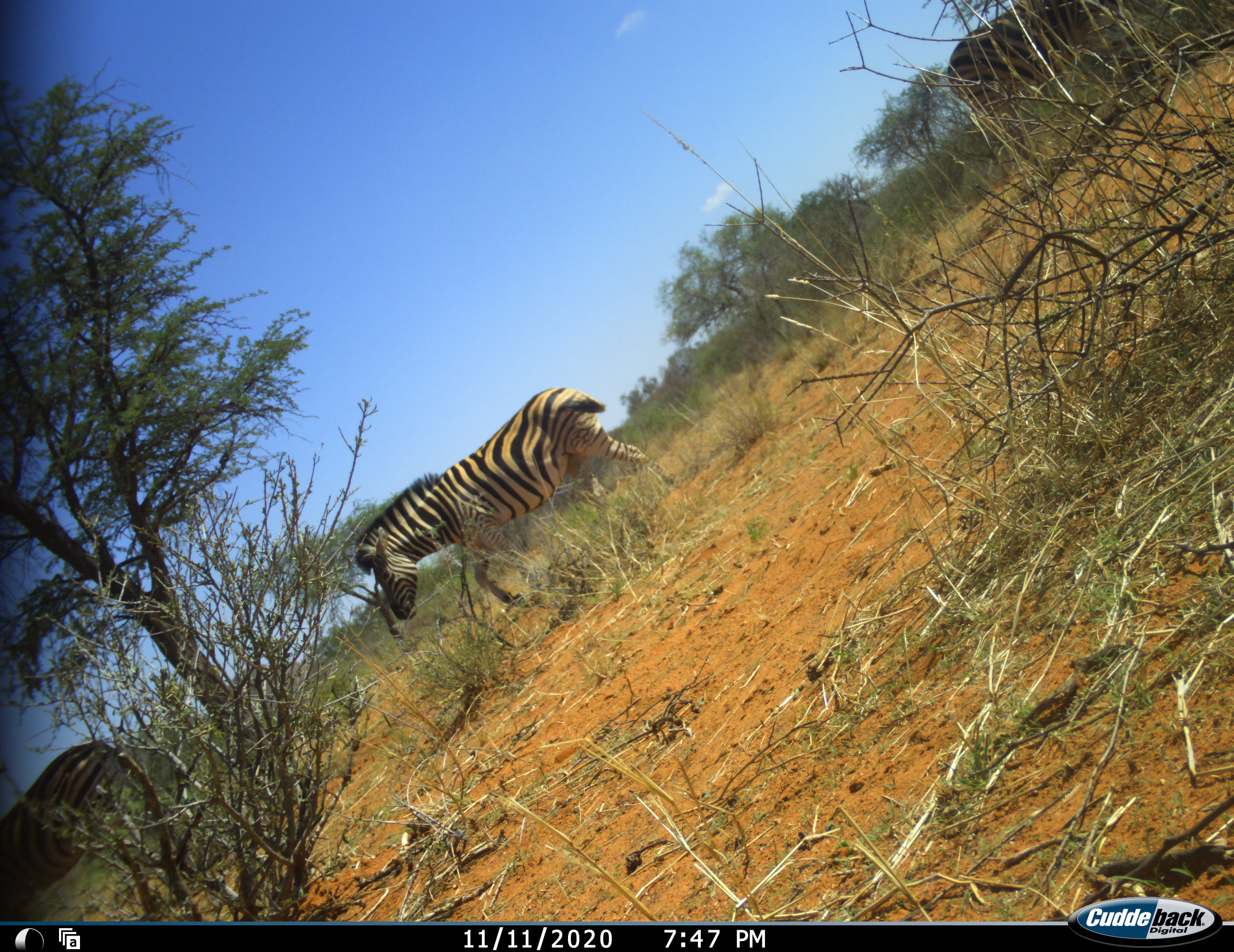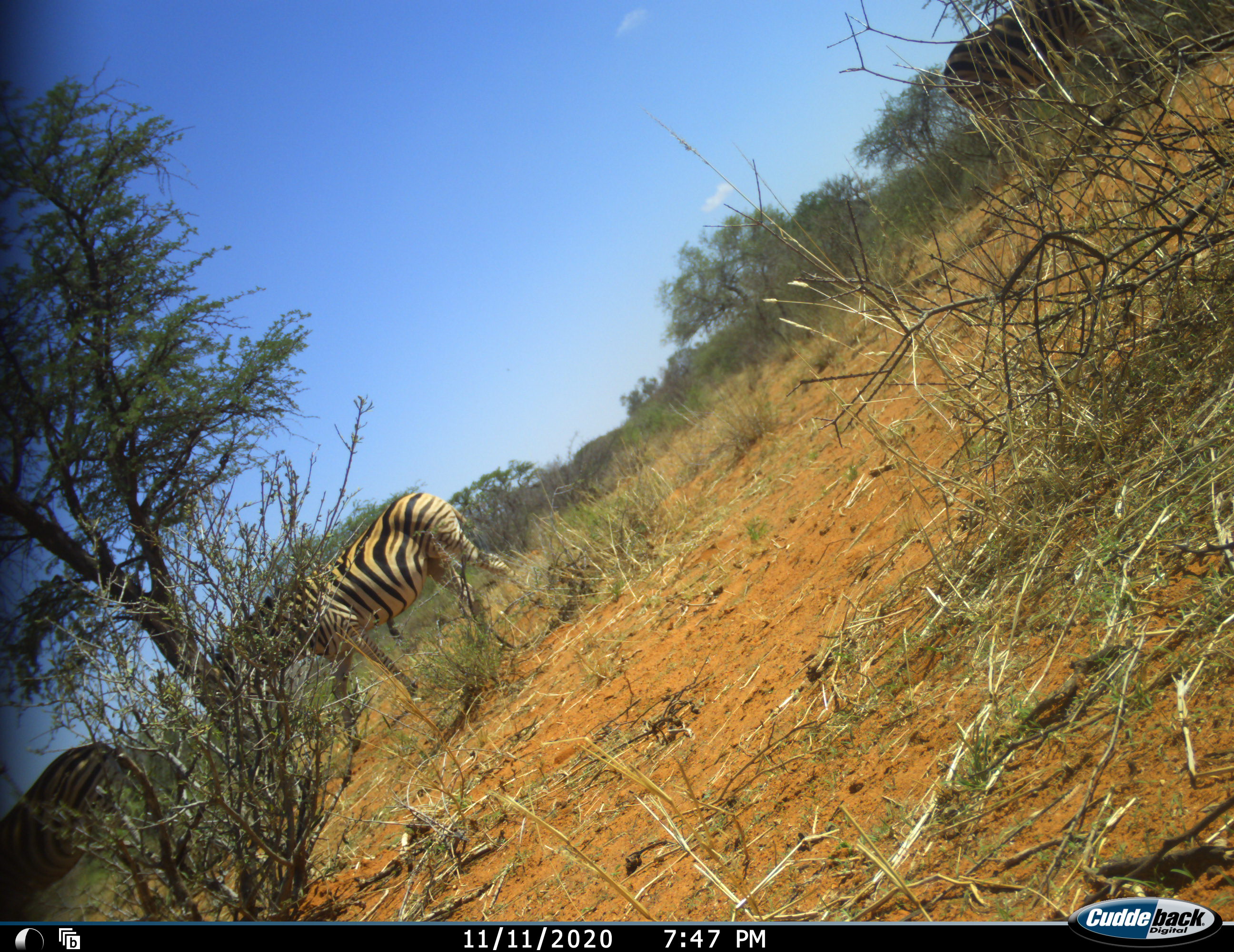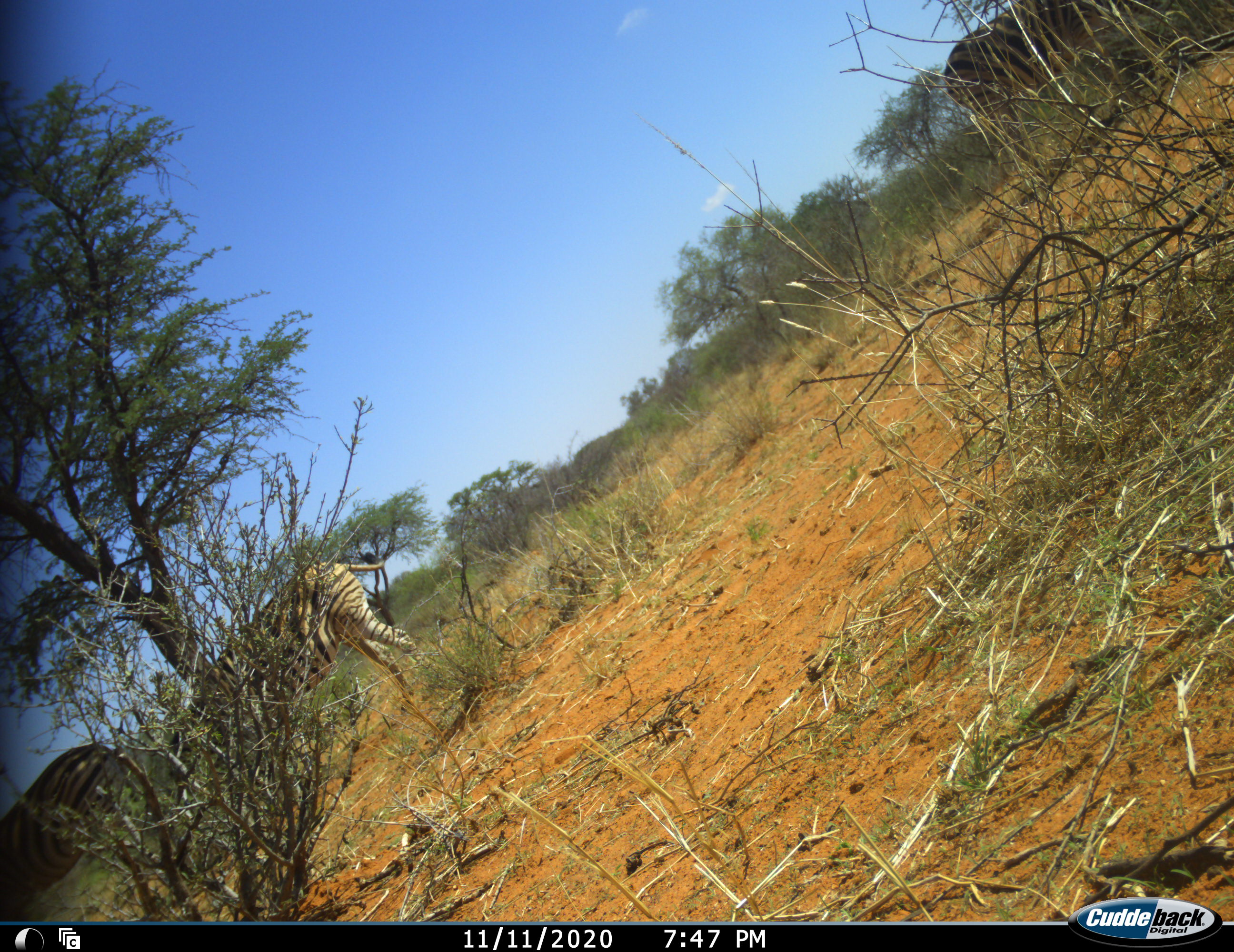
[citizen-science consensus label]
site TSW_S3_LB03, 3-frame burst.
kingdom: Animalia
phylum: Chordata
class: Mammalia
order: Perissodactyla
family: Equidae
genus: Equus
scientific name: Equus quagga burchellii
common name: burchell's zebra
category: zebraburchells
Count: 2.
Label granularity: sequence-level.